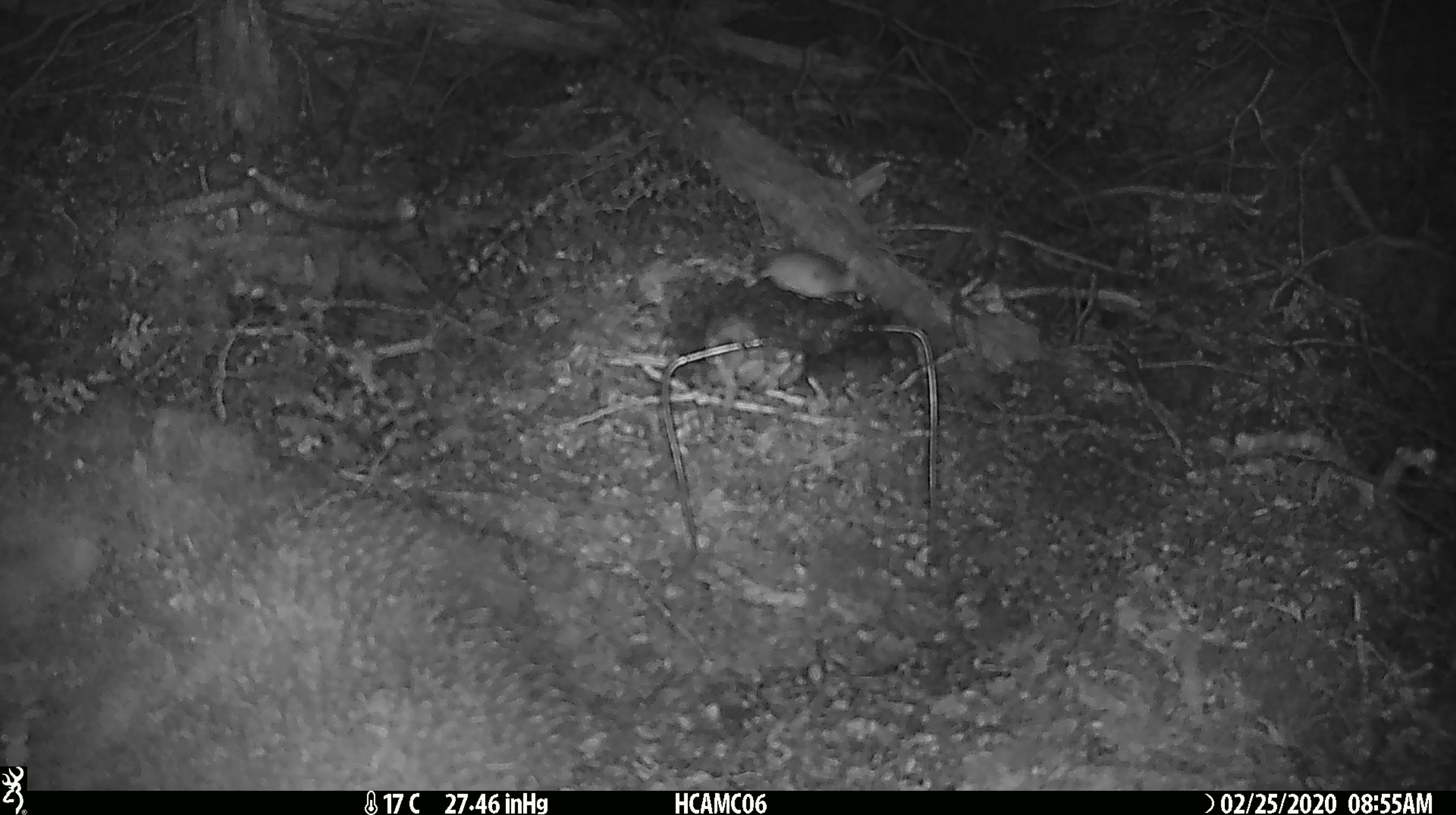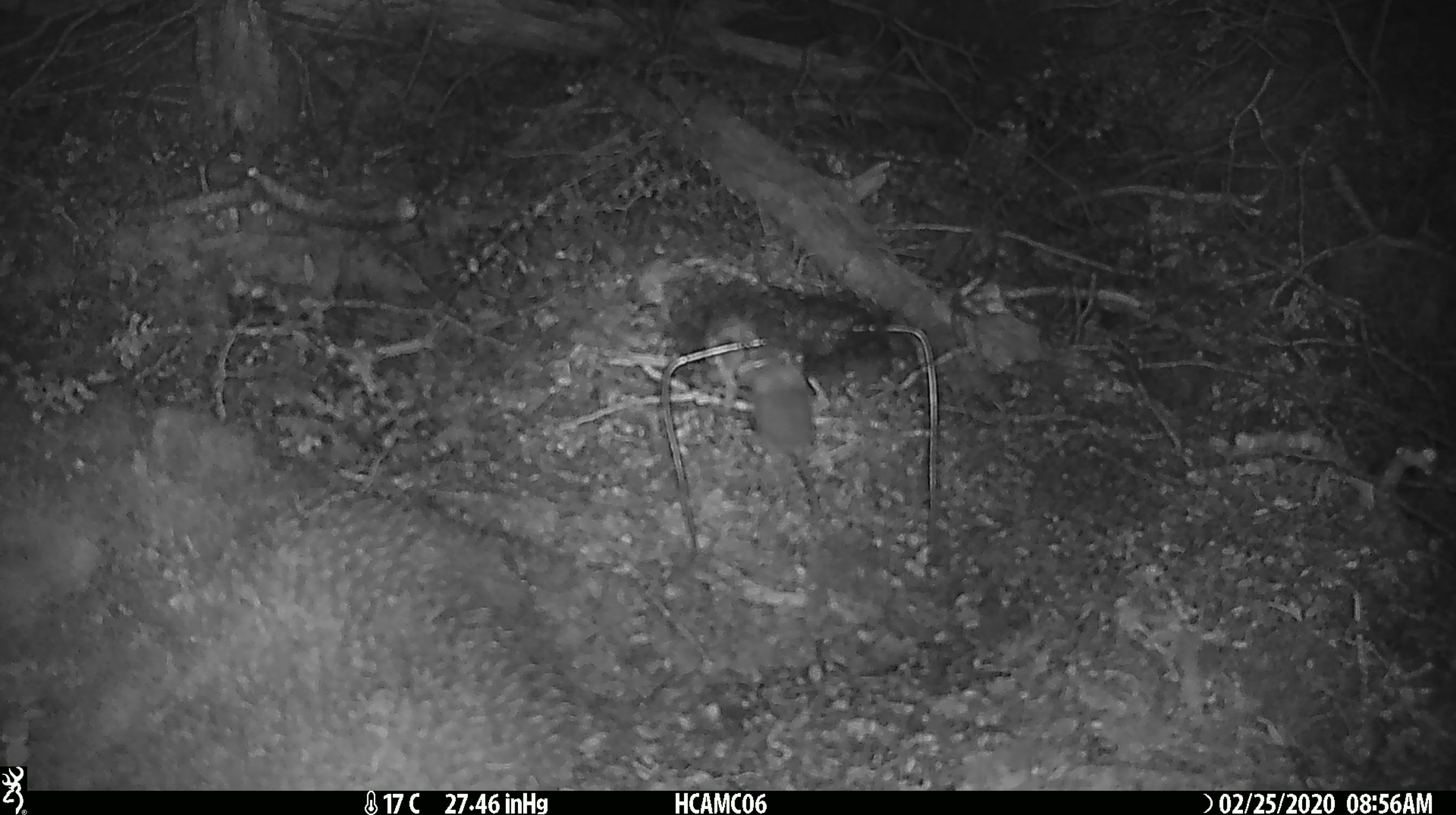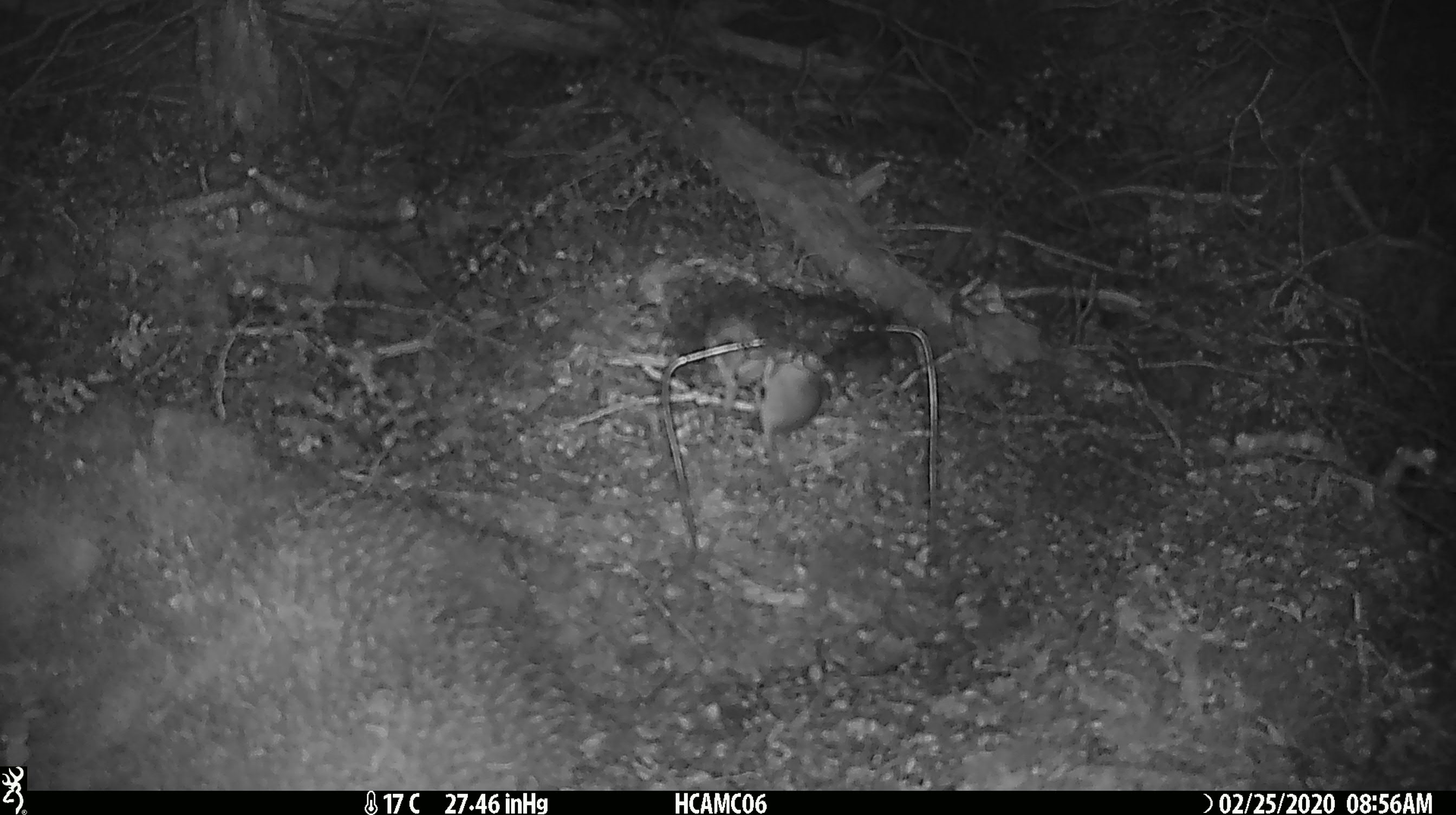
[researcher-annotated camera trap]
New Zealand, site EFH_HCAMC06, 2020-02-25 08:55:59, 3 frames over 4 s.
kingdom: Animalia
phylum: Chordata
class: Mammalia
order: Rodentia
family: Muridae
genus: Mus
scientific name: Mus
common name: mouse